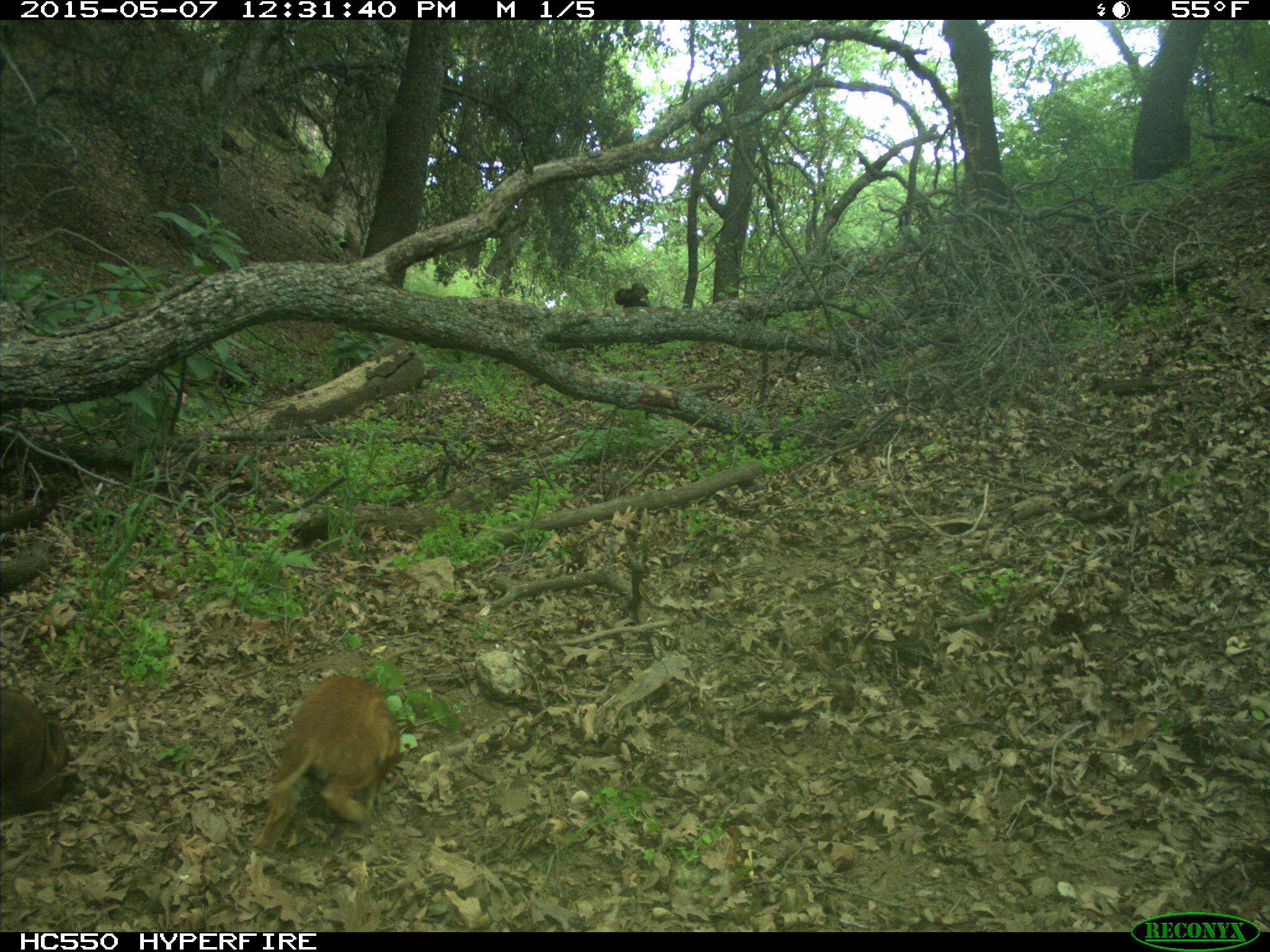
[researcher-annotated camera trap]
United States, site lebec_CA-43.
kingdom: Animalia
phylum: Chordata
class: Mammalia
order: Artiodactyla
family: Suidae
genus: Sus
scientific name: Sus scrofa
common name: wild boar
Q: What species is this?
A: Sus scrofa (wild boar).